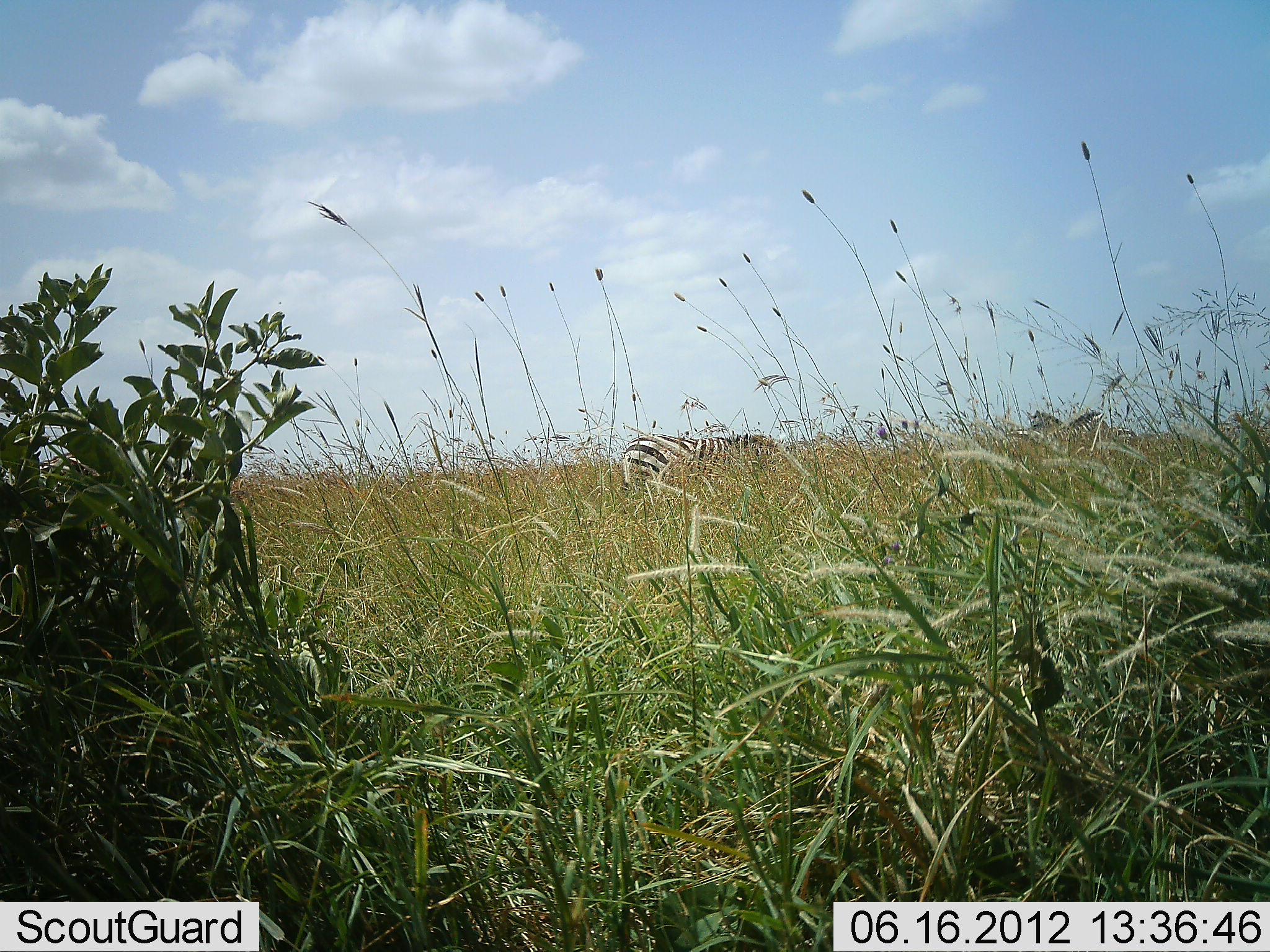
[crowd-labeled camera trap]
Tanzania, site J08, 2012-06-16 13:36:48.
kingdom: Animalia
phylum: Chordata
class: Mammalia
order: Perissodactyla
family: Equidae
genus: Equus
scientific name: Equus quagga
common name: plains zebra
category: zebra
Zebra (plains zebra) (Equus quagga), count 3. Behavior (volunteer vote fractions): standing 60%, resting 0%, moving 10%, interacting 0%. Young present (vote fraction): 0%. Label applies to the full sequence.